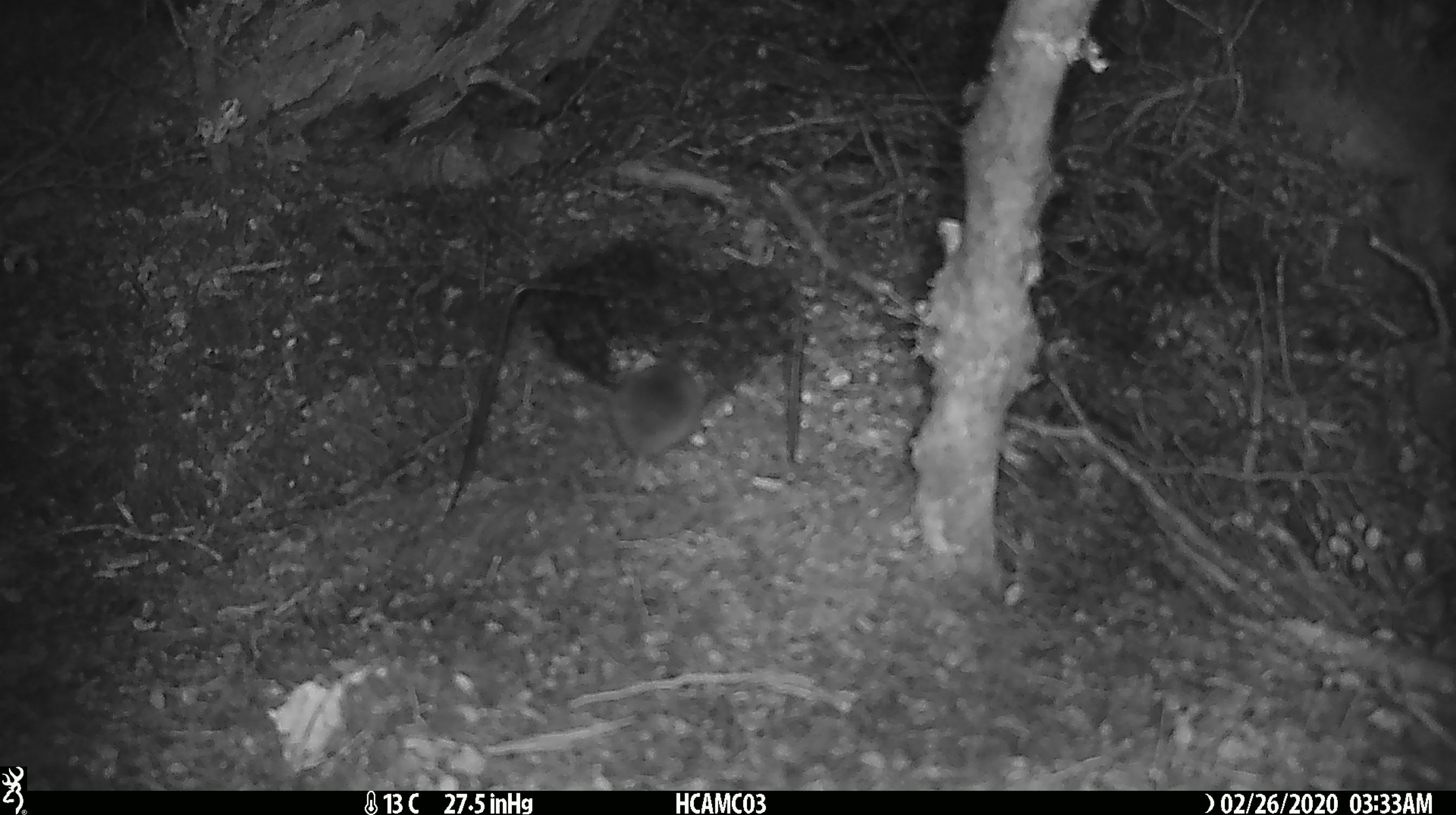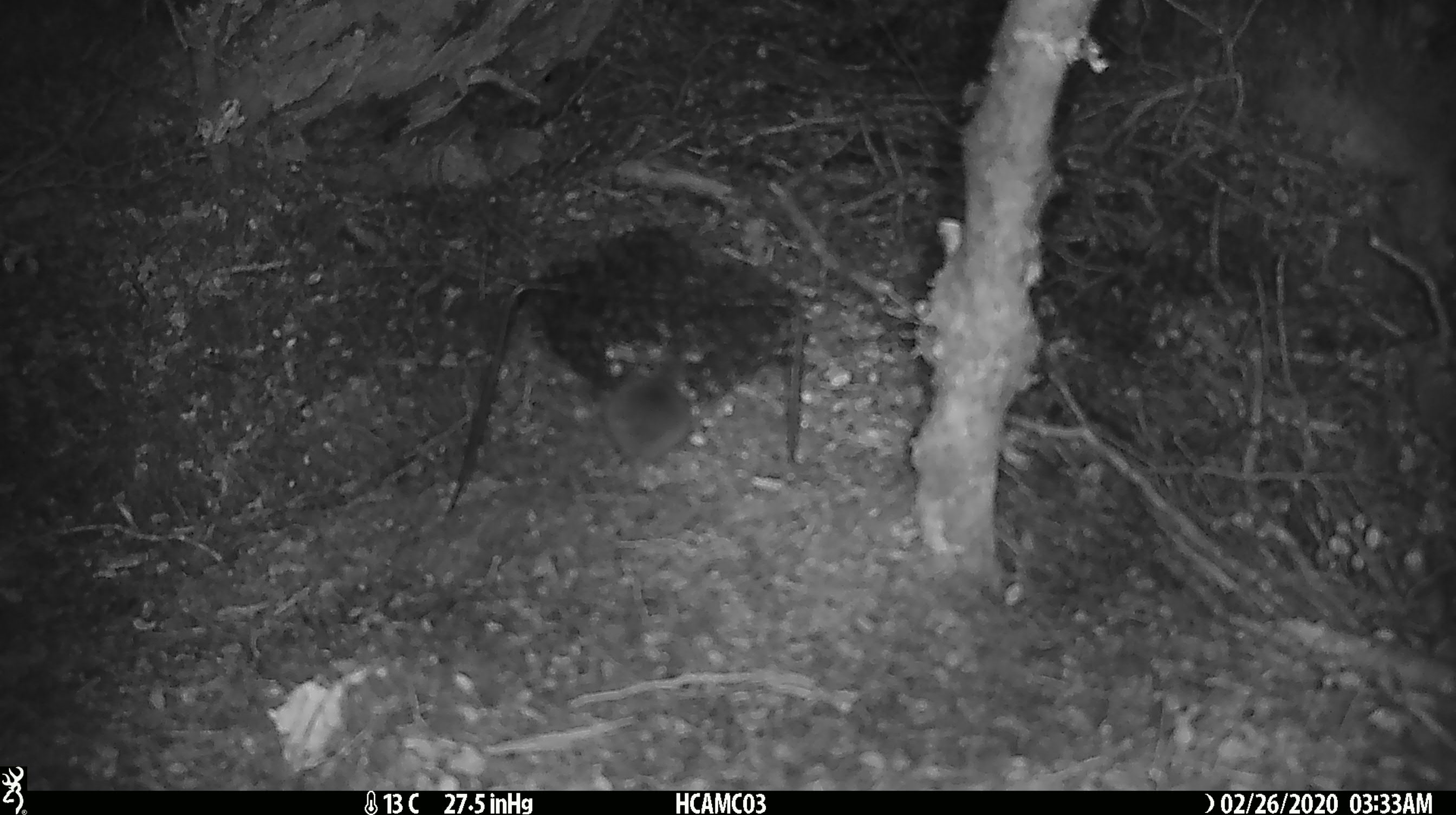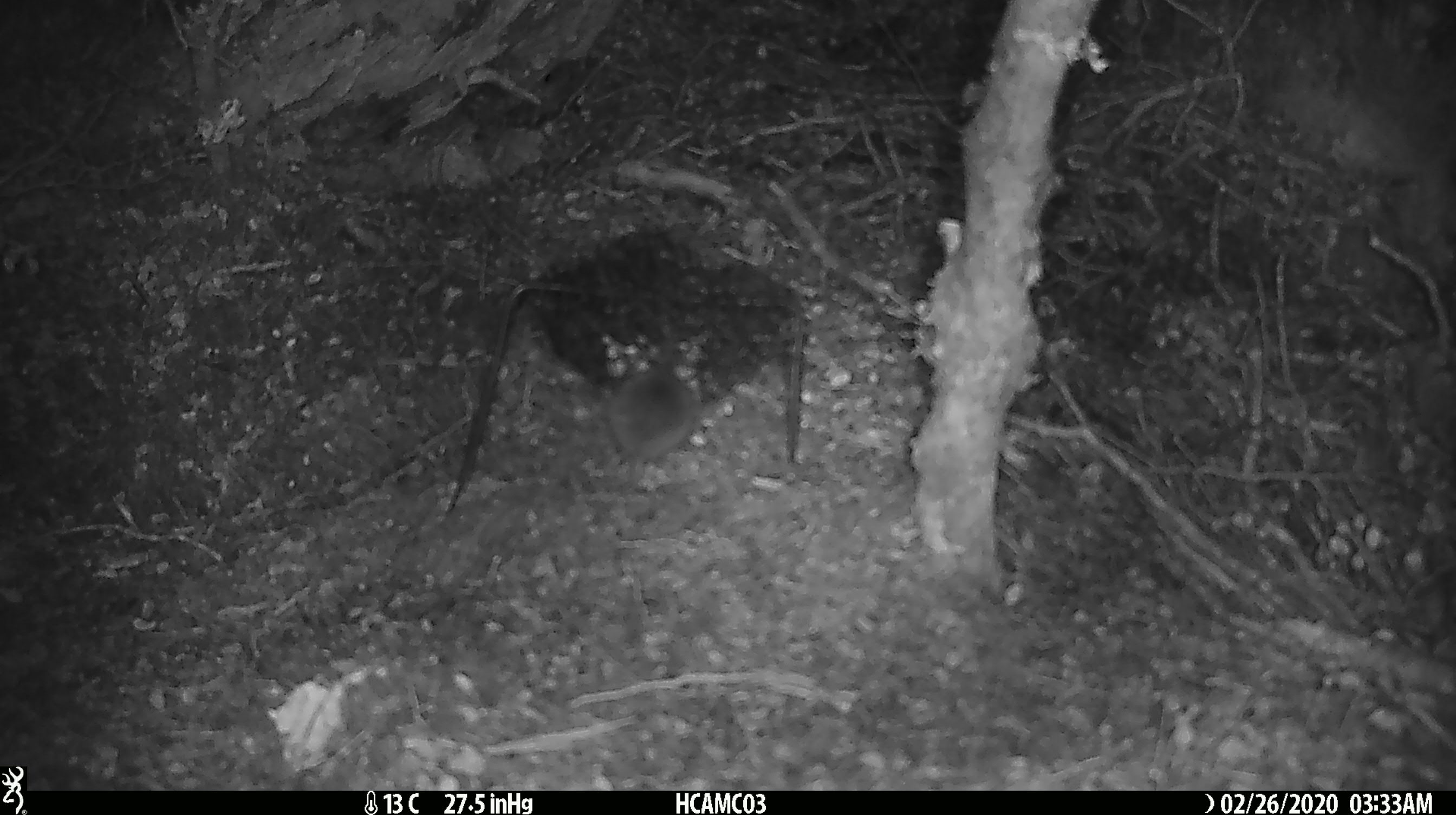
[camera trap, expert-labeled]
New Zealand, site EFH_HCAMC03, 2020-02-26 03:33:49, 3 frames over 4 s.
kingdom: Animalia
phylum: Chordata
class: Mammalia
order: Rodentia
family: Muridae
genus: Mus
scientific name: Mus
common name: mouse